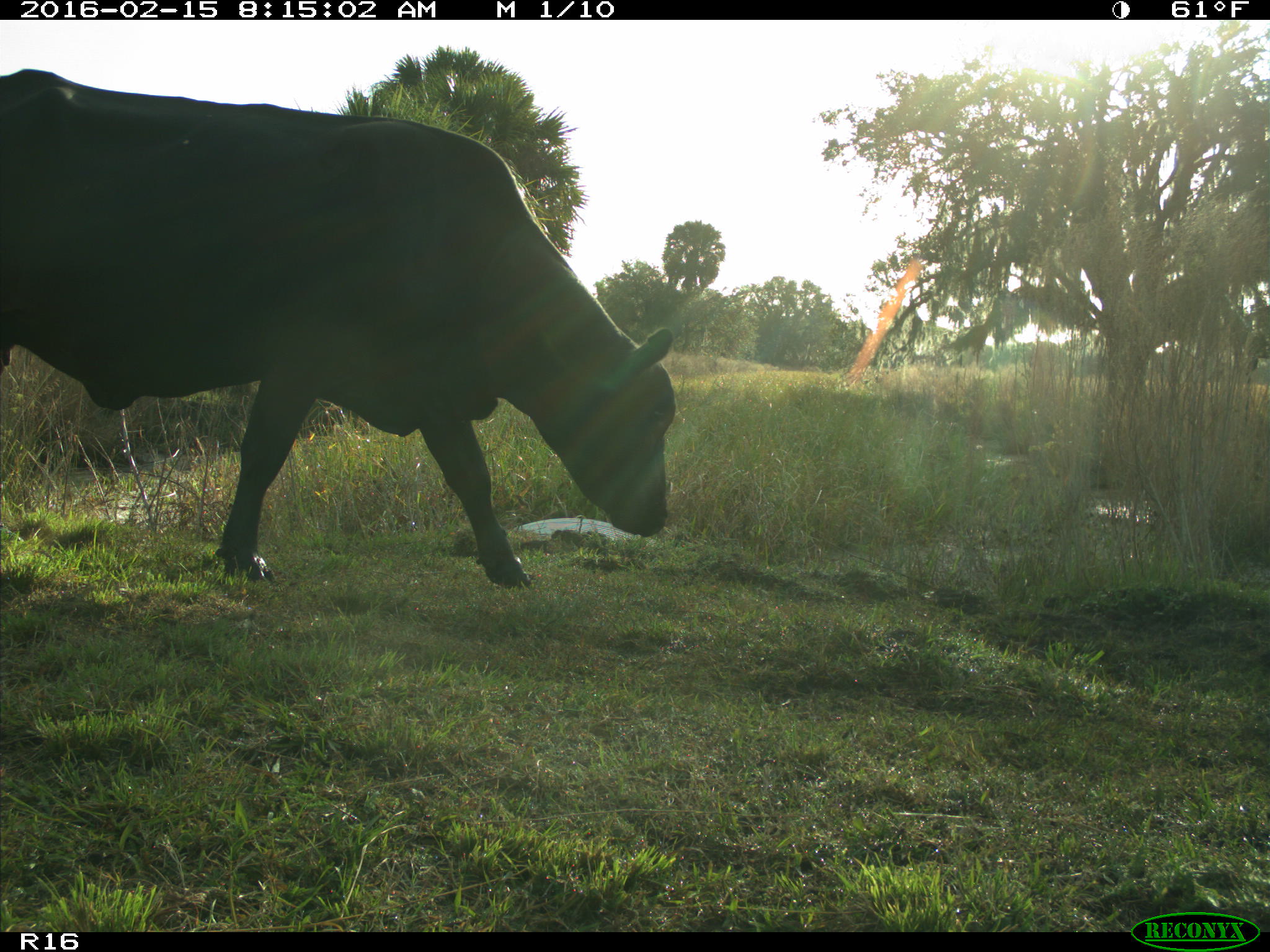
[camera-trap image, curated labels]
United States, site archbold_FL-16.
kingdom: Animalia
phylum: Chordata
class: Mammalia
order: Artiodactyla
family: Bovidae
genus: Bos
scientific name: Bos taurus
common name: domestic cow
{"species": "Bos taurus (domestic cow)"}